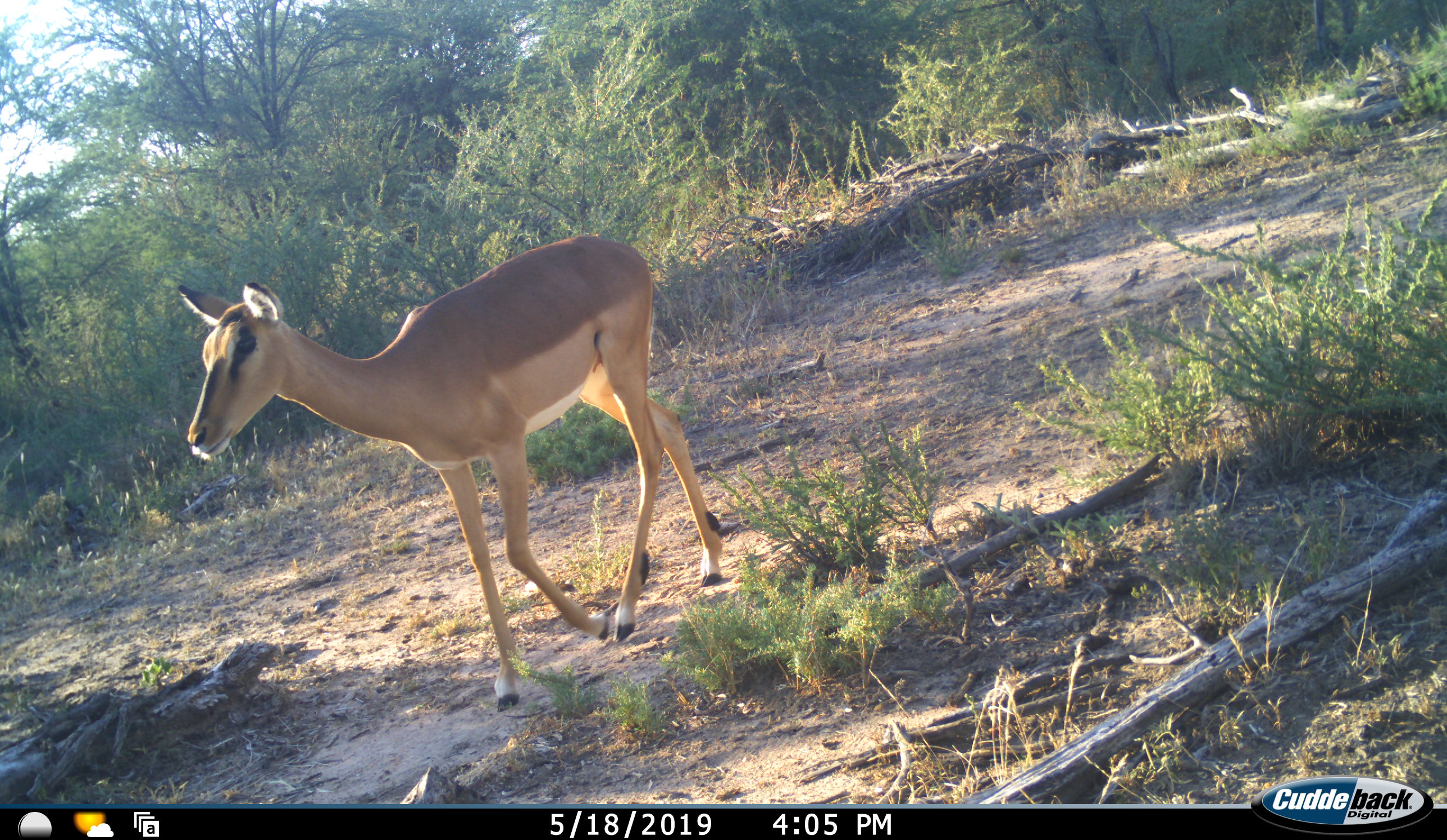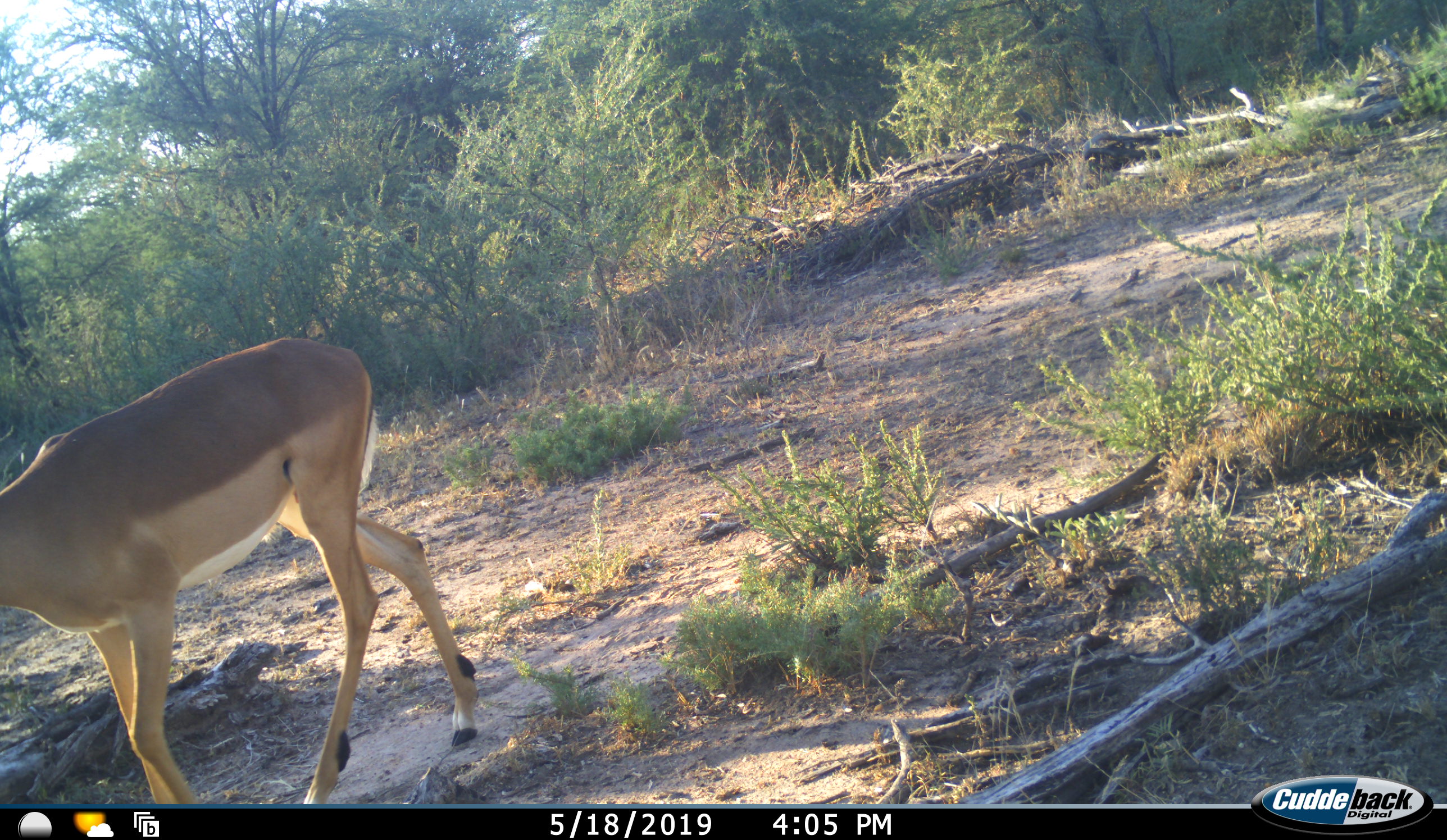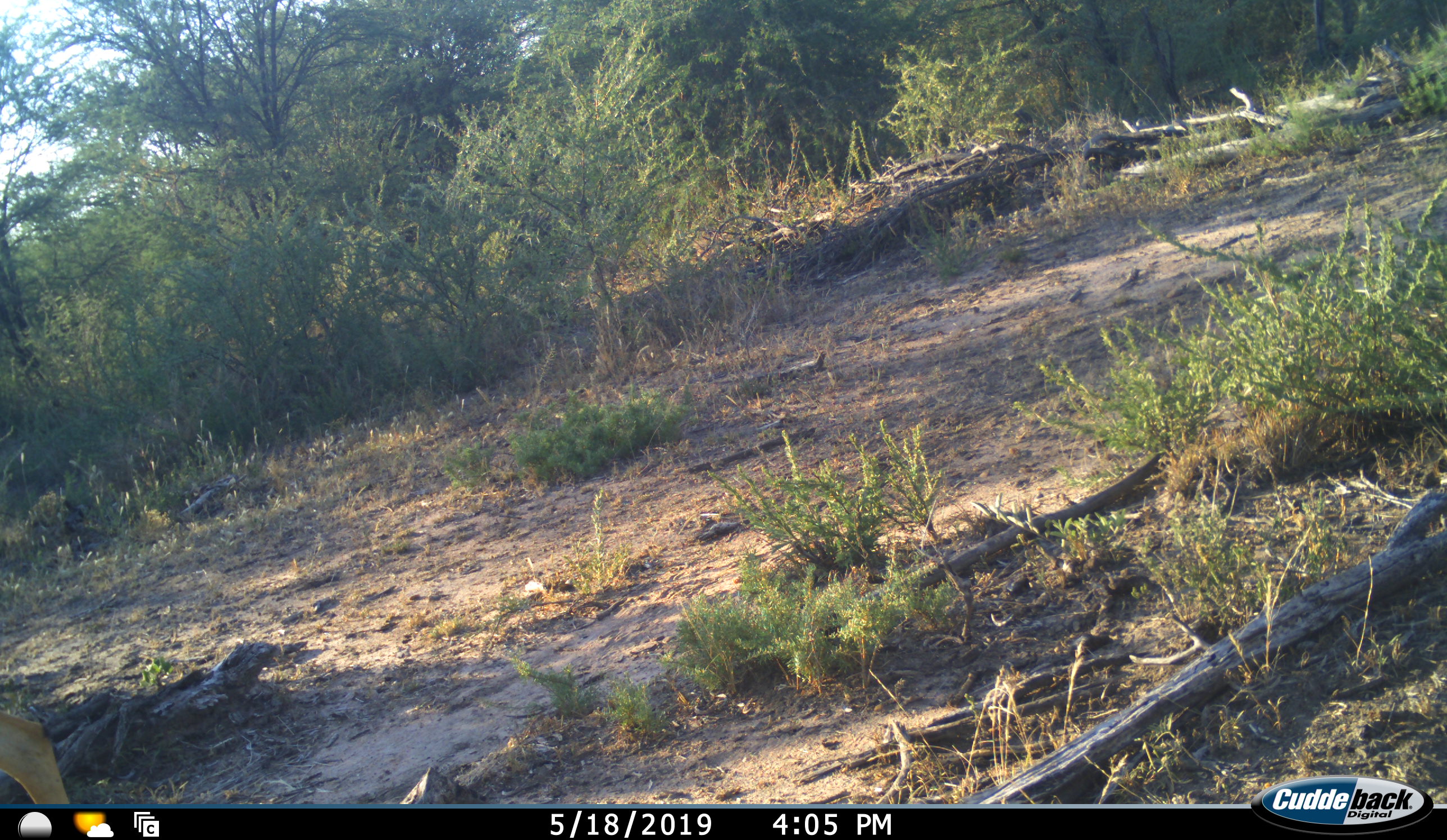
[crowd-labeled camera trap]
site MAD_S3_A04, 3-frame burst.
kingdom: Animalia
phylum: Chordata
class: Mammalia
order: Artiodactyla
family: Bovidae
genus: Aepyceros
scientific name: Aepyceros melampus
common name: impala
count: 1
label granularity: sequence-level